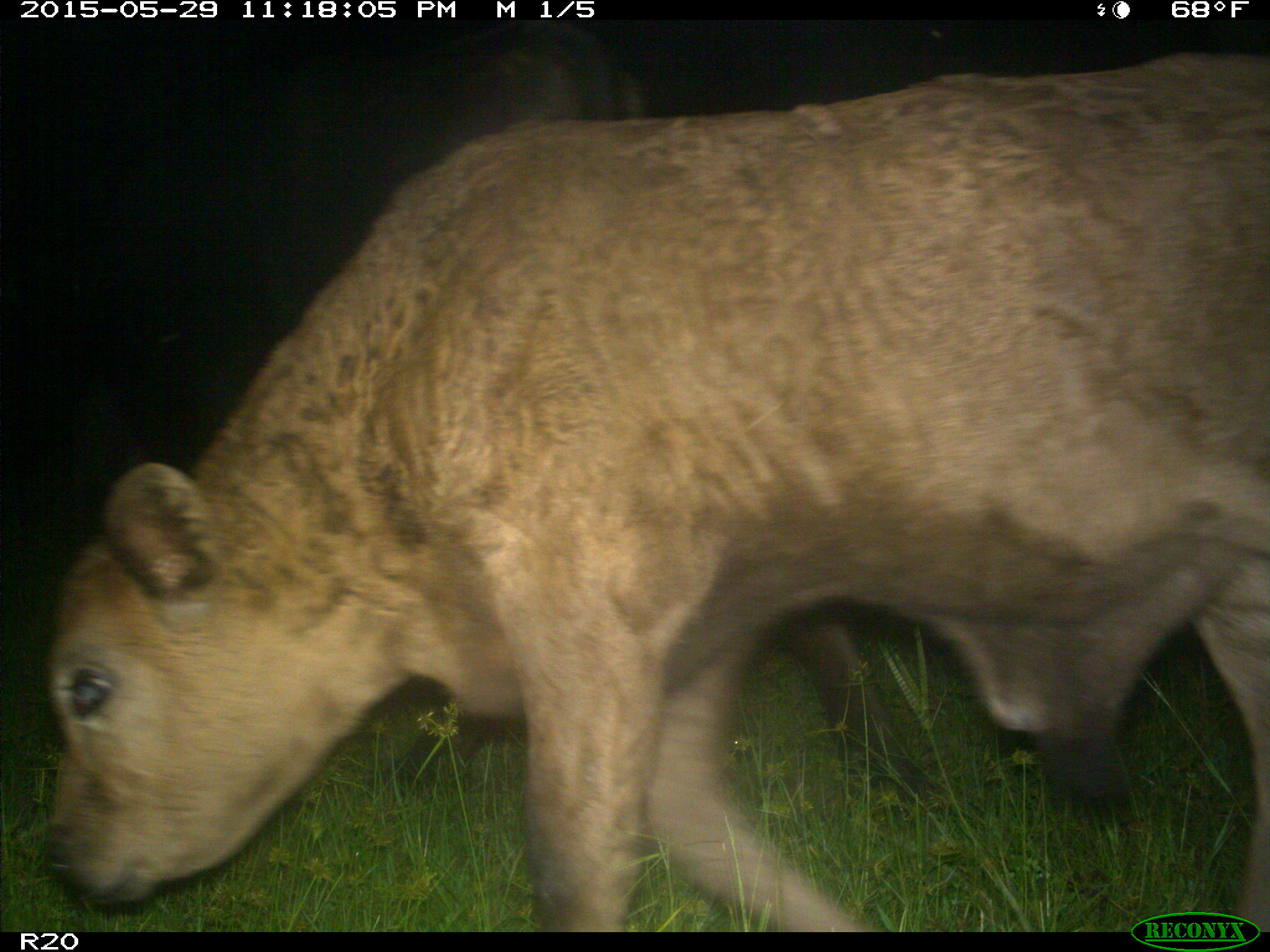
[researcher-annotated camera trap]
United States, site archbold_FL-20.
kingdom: Animalia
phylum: Chordata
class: Mammalia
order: Artiodactyla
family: Bovidae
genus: Bos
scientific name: Bos taurus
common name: domestic cow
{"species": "Bos taurus (domestic cow)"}